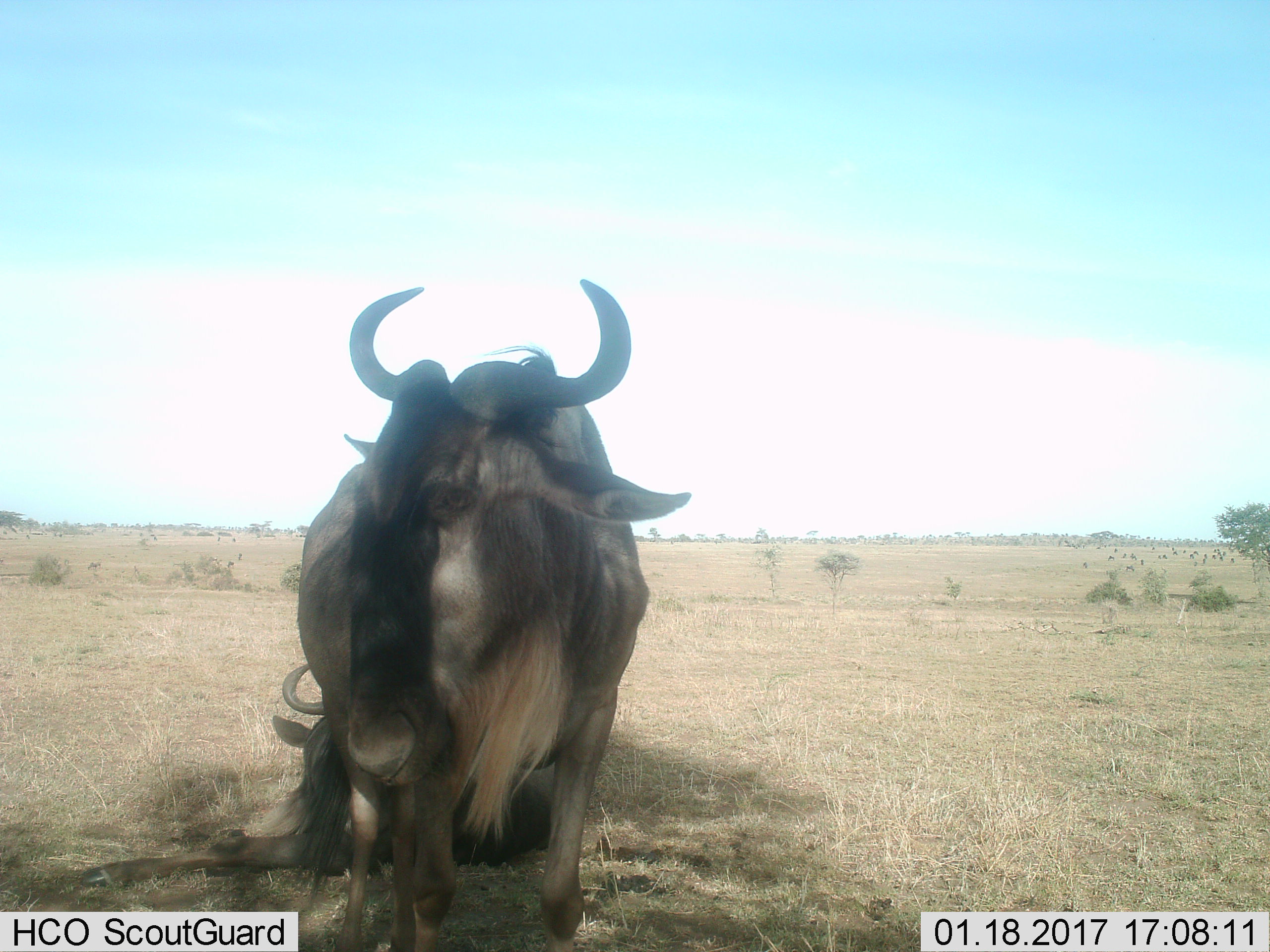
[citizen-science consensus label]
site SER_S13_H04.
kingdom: Animalia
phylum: Chordata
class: Mammalia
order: Artiodactyla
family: Bovidae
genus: Connochaetes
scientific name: Connochaetes taurinus taurinus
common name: blue wildebeest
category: wildebeestblue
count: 2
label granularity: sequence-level